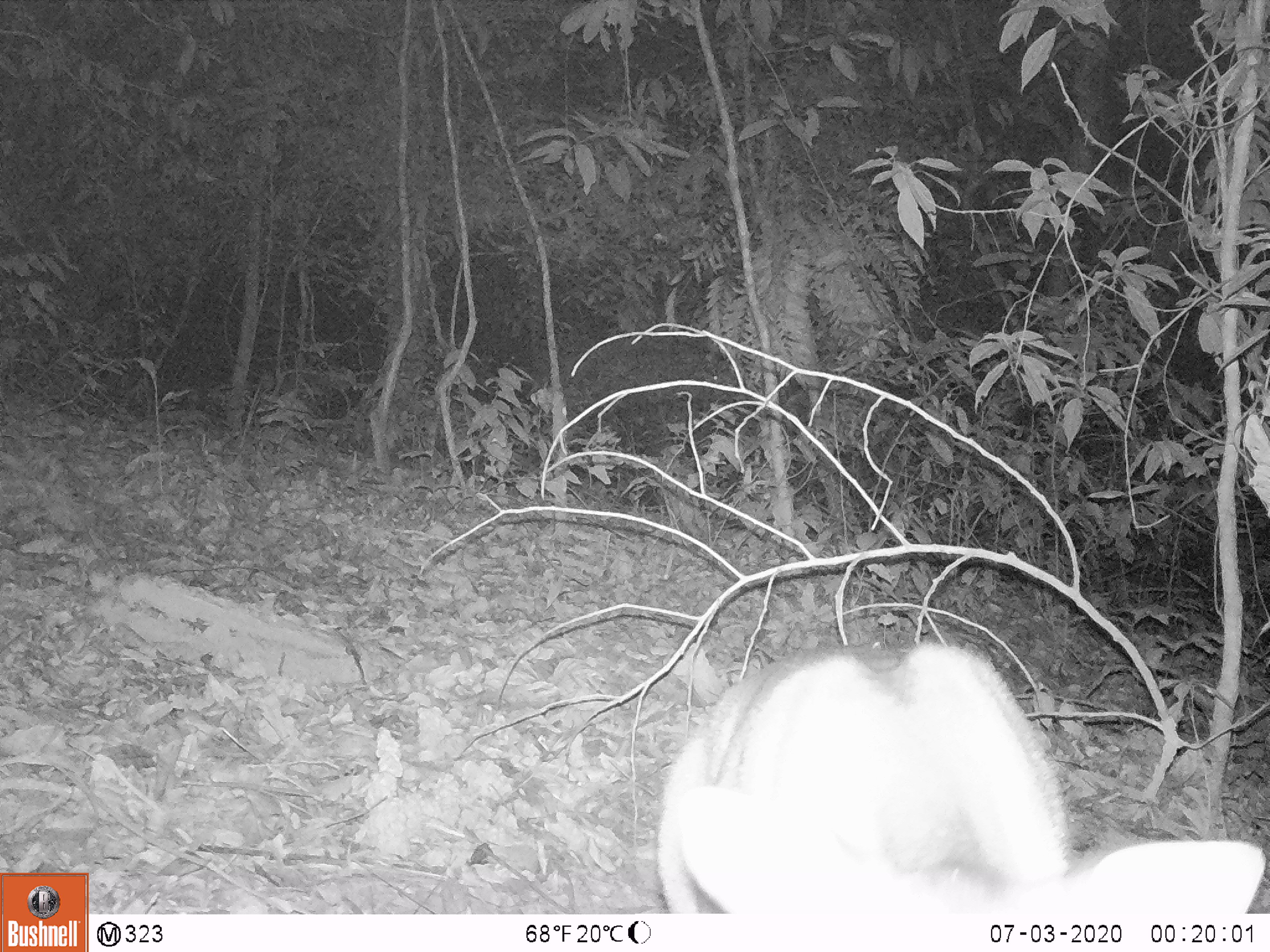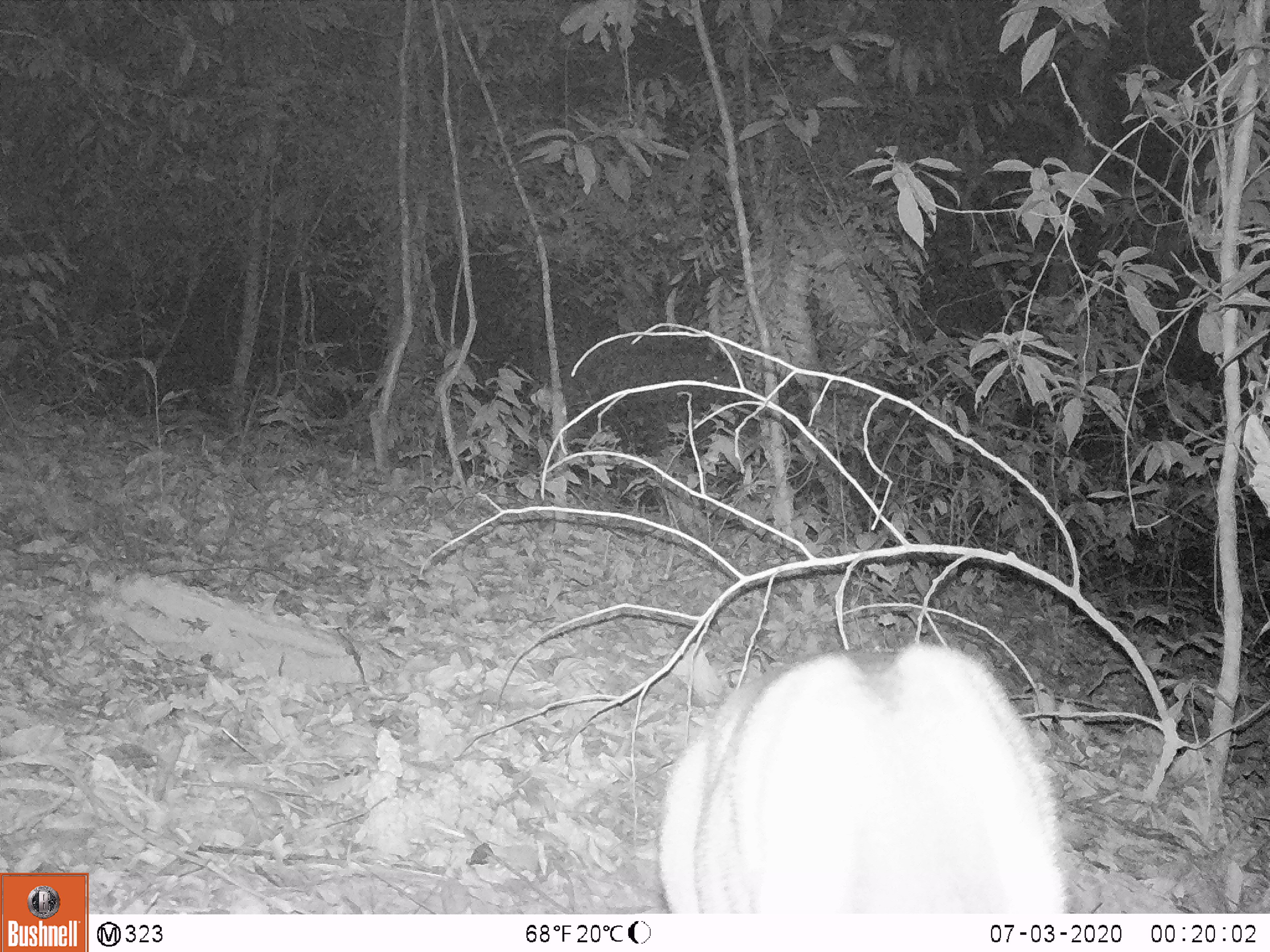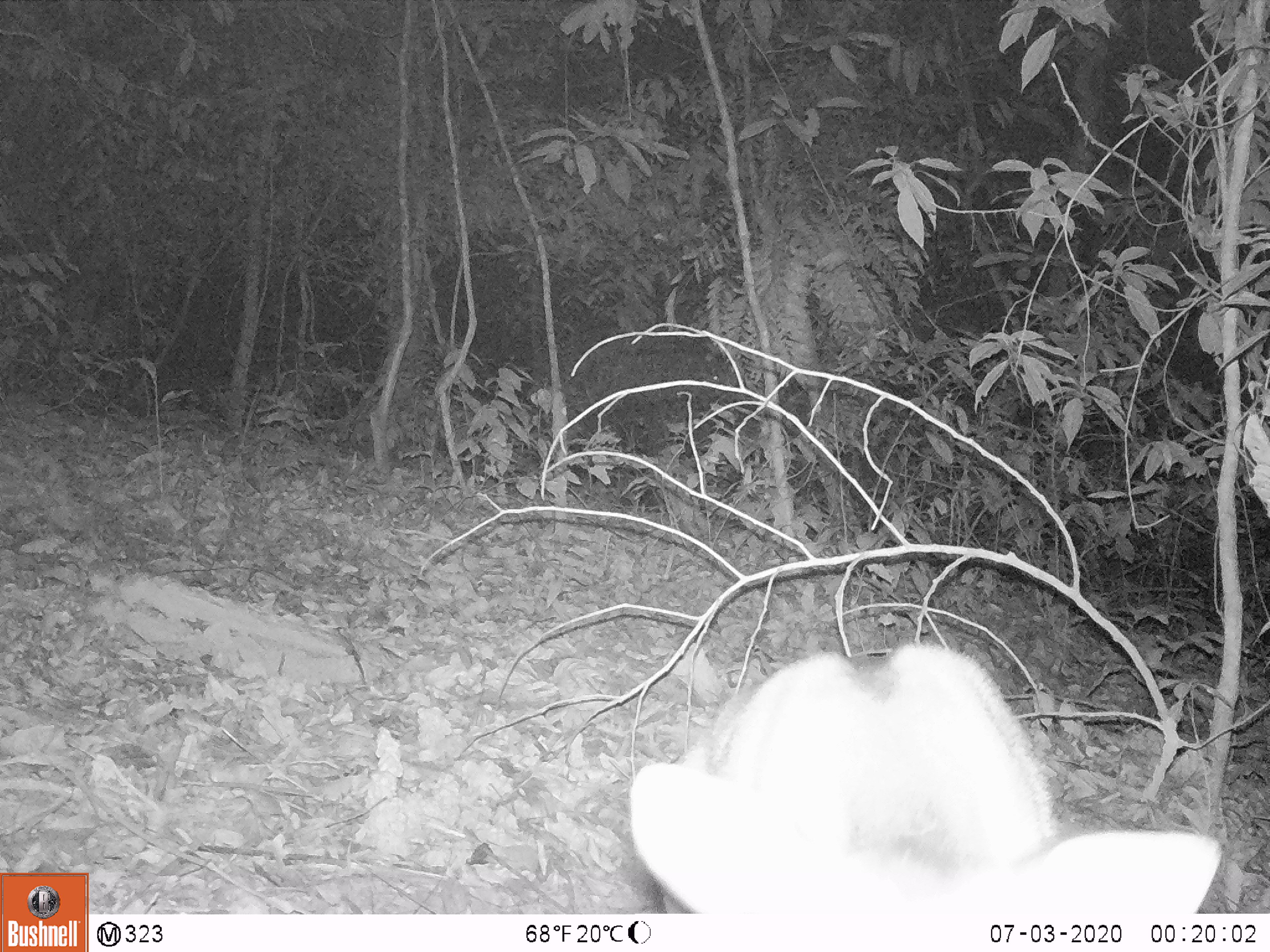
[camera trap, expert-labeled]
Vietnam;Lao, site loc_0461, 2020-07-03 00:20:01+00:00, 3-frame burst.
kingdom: Animalia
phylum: Chordata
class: Mammalia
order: Artiodactyla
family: Cervidae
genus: Muntiacus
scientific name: Muntiacus vuquangensis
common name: large-antlered muntjac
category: large antlered muntjac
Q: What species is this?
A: Large antlered muntjac (large-antlered muntjac) (Muntiacus vuquangensis).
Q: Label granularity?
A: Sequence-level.